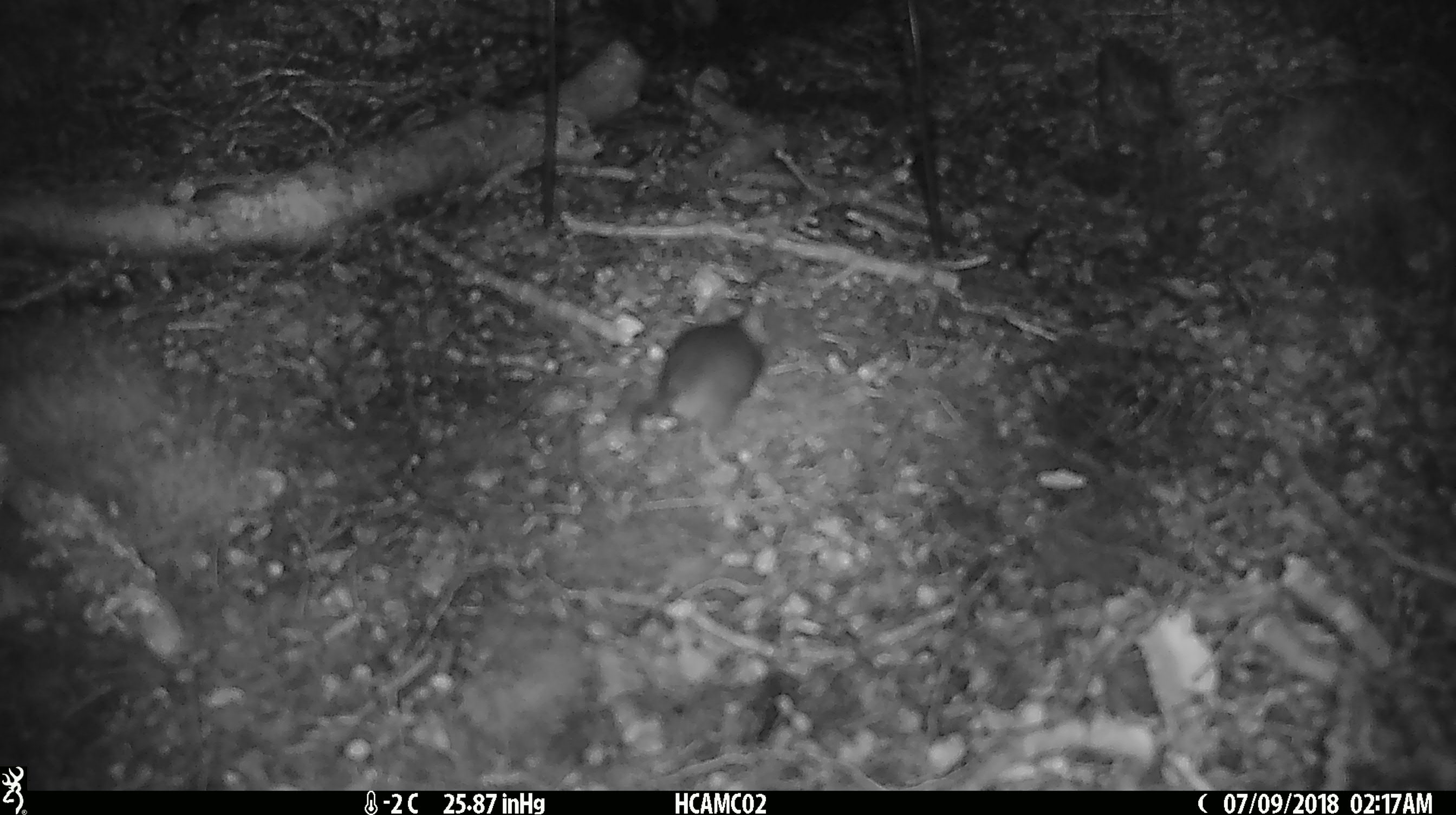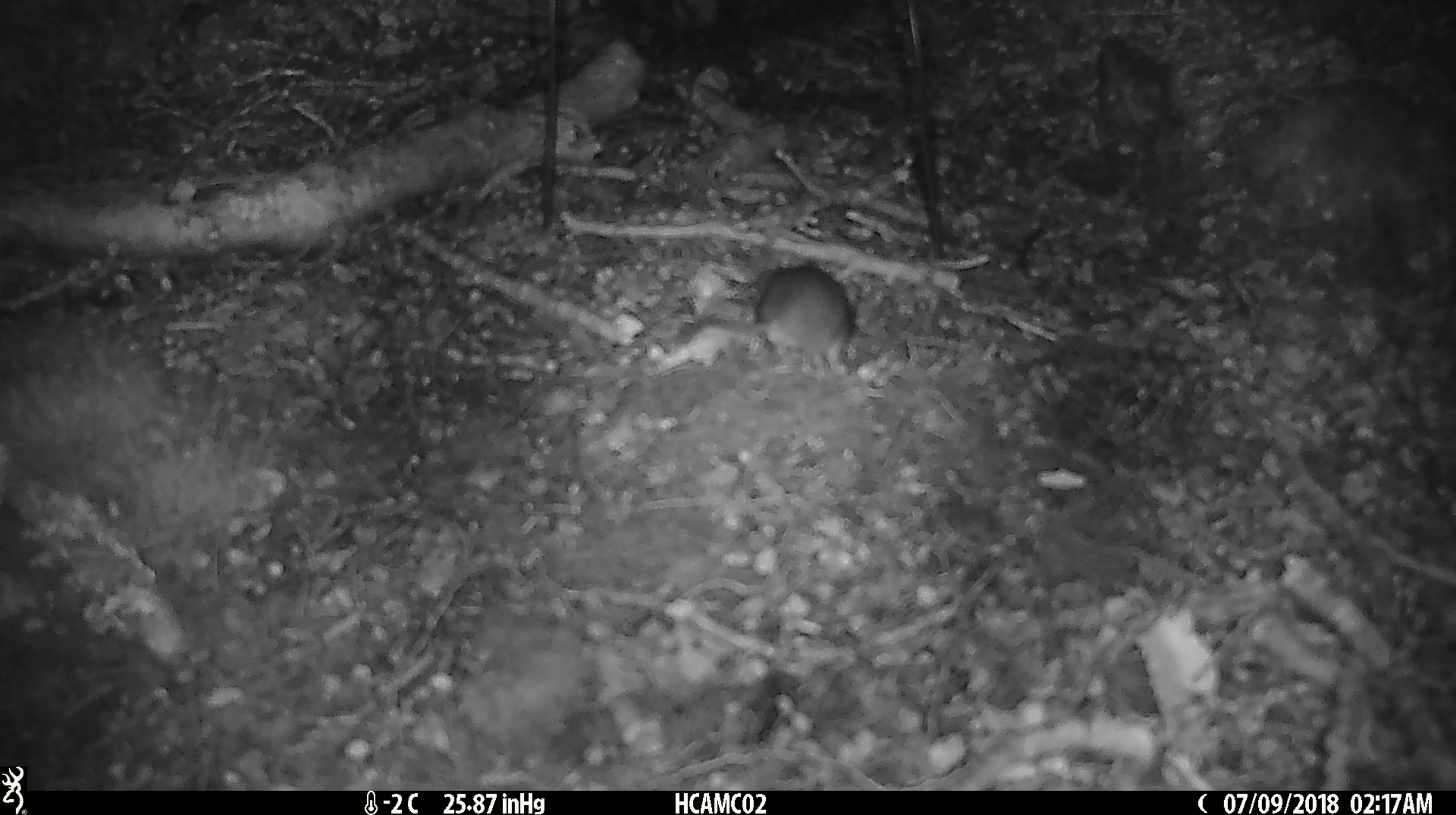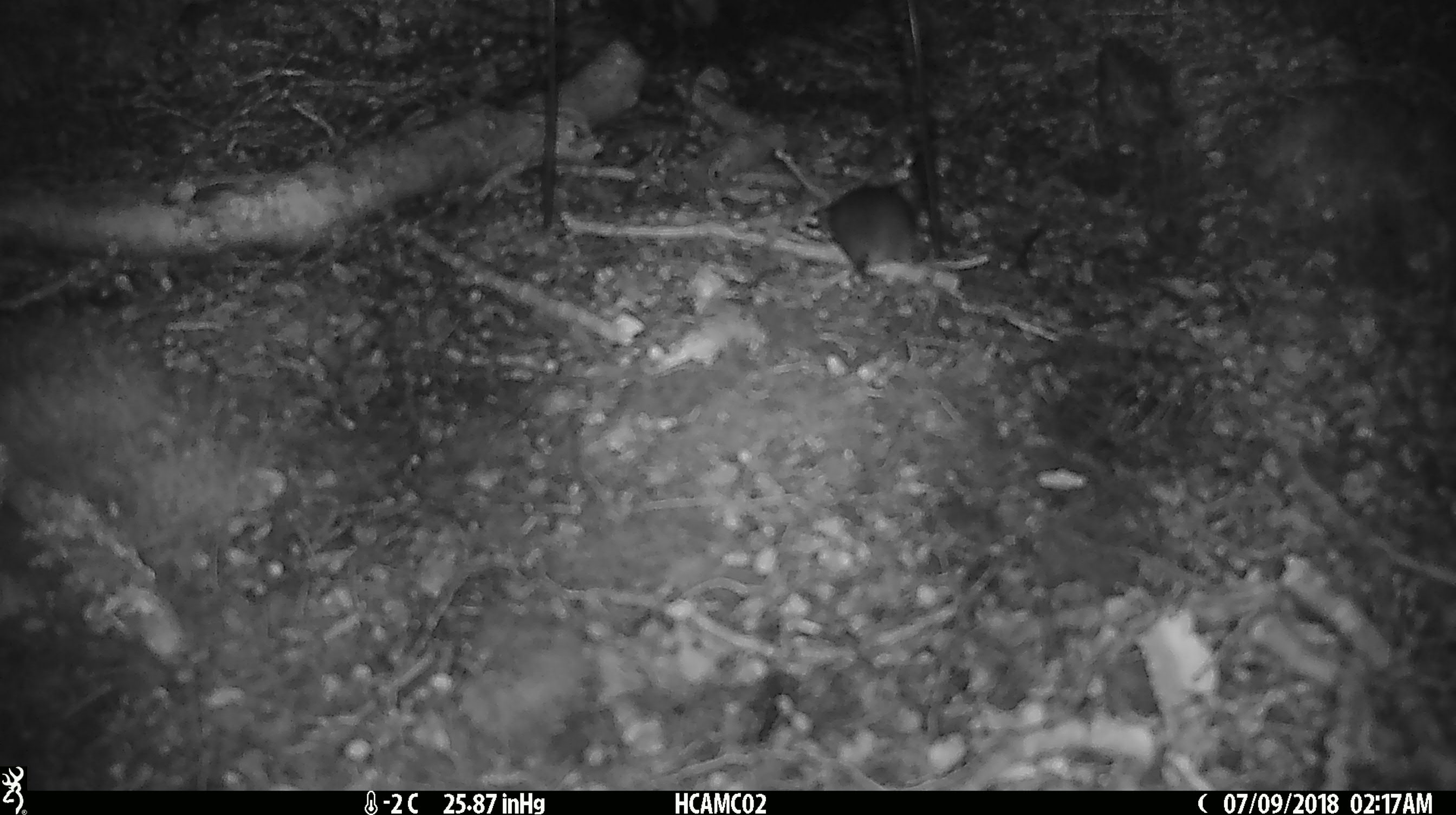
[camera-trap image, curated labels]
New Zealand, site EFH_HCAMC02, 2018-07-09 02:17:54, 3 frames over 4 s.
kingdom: Animalia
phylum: Chordata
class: Mammalia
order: Rodentia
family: Muridae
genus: Mus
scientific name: Mus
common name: mouse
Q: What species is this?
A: Mouse (Mus).